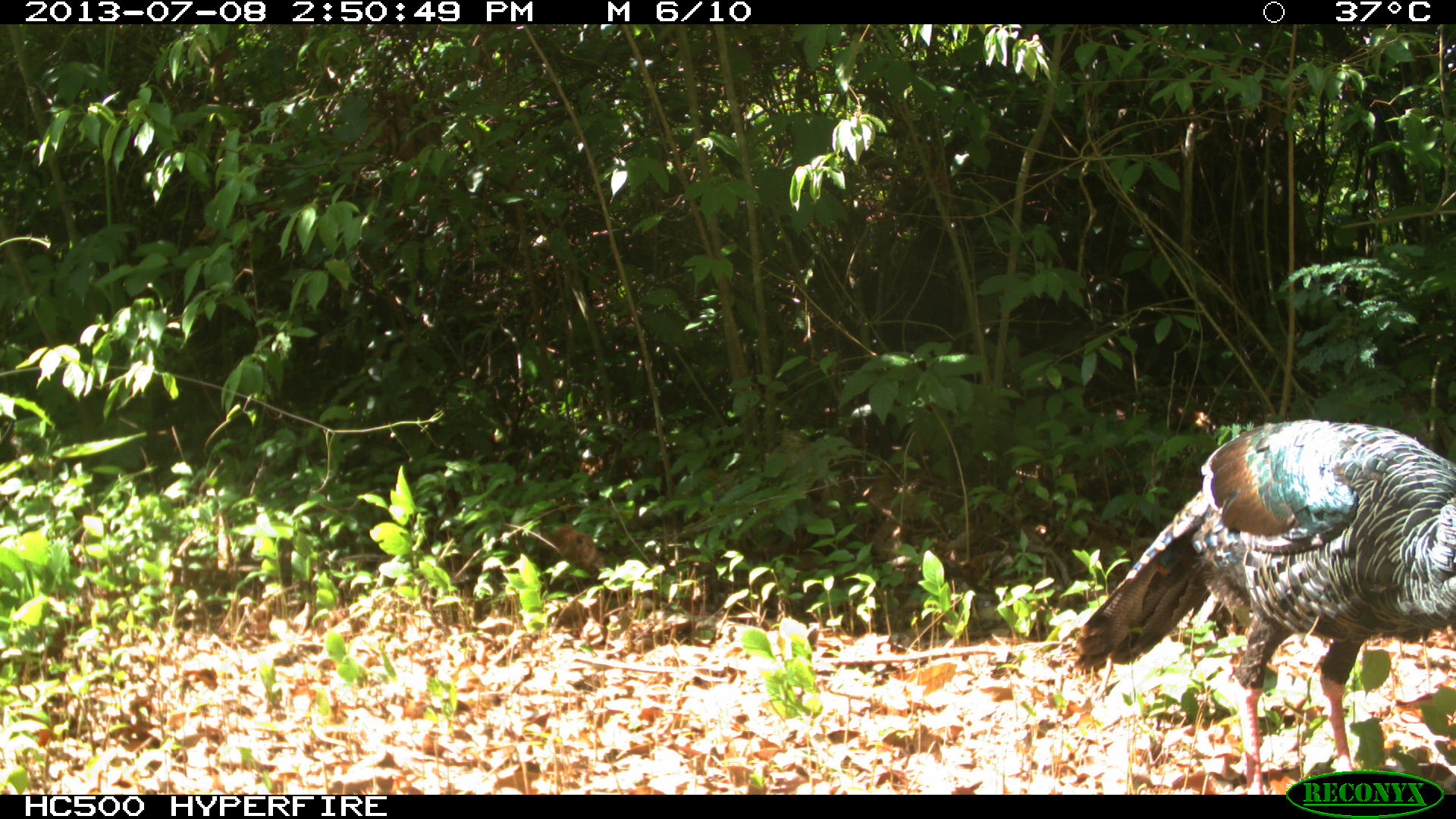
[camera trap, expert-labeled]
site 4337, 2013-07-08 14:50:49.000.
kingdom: Animalia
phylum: Chordata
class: Aves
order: Galliformes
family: Phasianidae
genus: Meleagris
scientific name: Meleagris ocellata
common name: ocellated turkey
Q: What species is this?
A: Meleagris ocellata (ocellated turkey).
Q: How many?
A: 1.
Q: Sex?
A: Male.